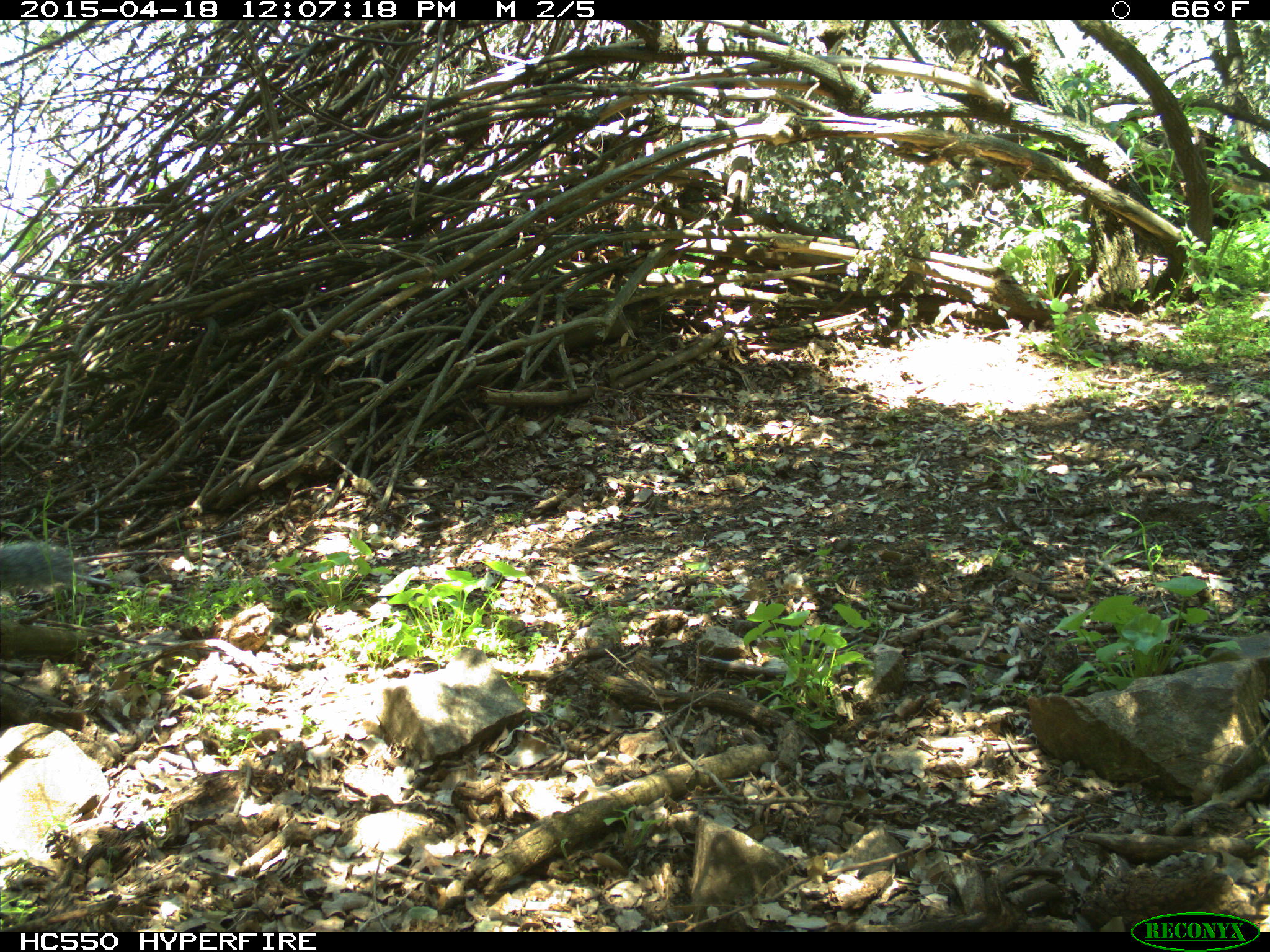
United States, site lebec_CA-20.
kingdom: Animalia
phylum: Chordata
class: Mammalia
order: Rodentia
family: Sciuridae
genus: Sciurus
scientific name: Sciurus carolinensis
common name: eastern gray squirrel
Sciurus carolinensis (eastern gray squirrel).